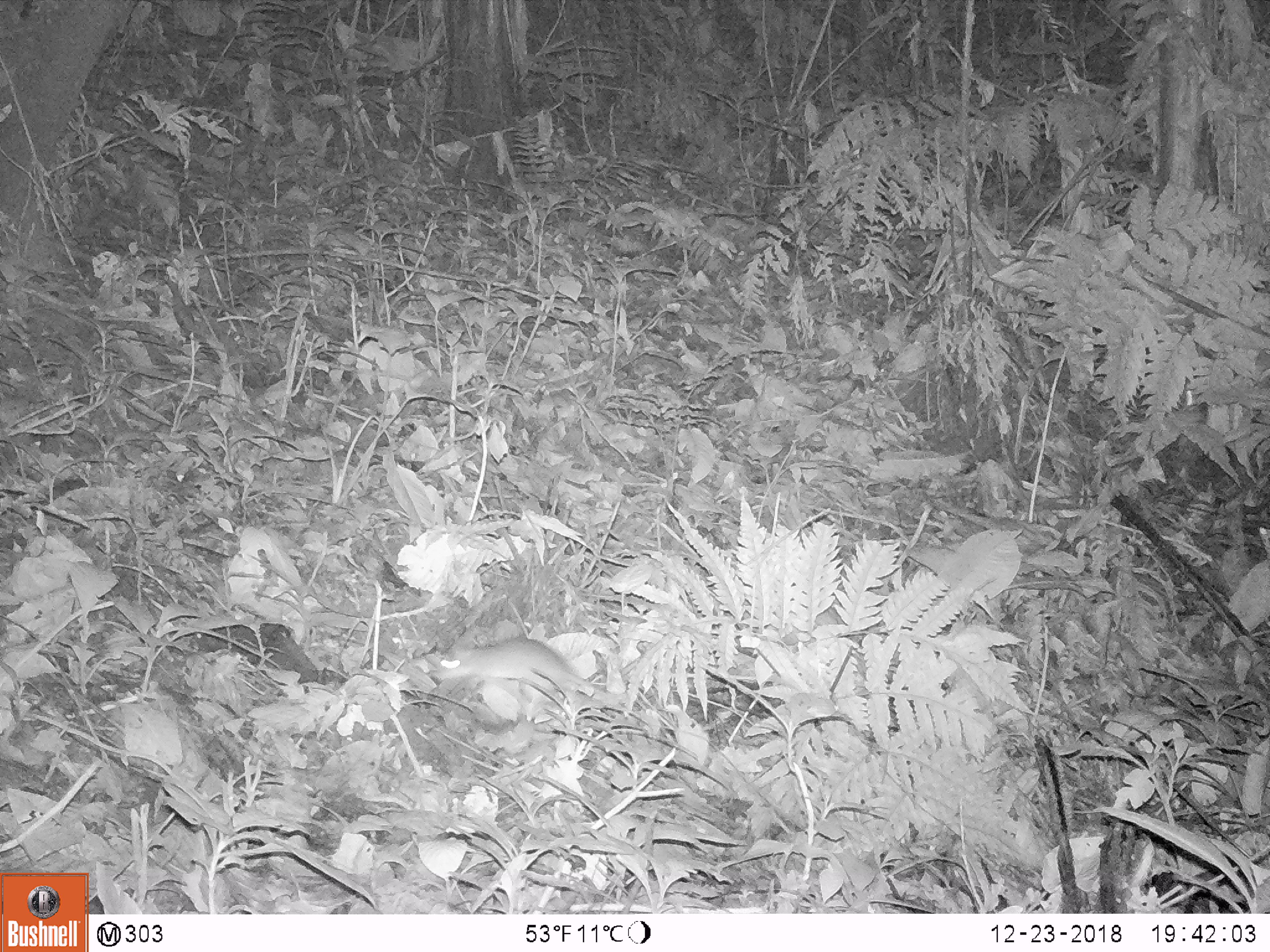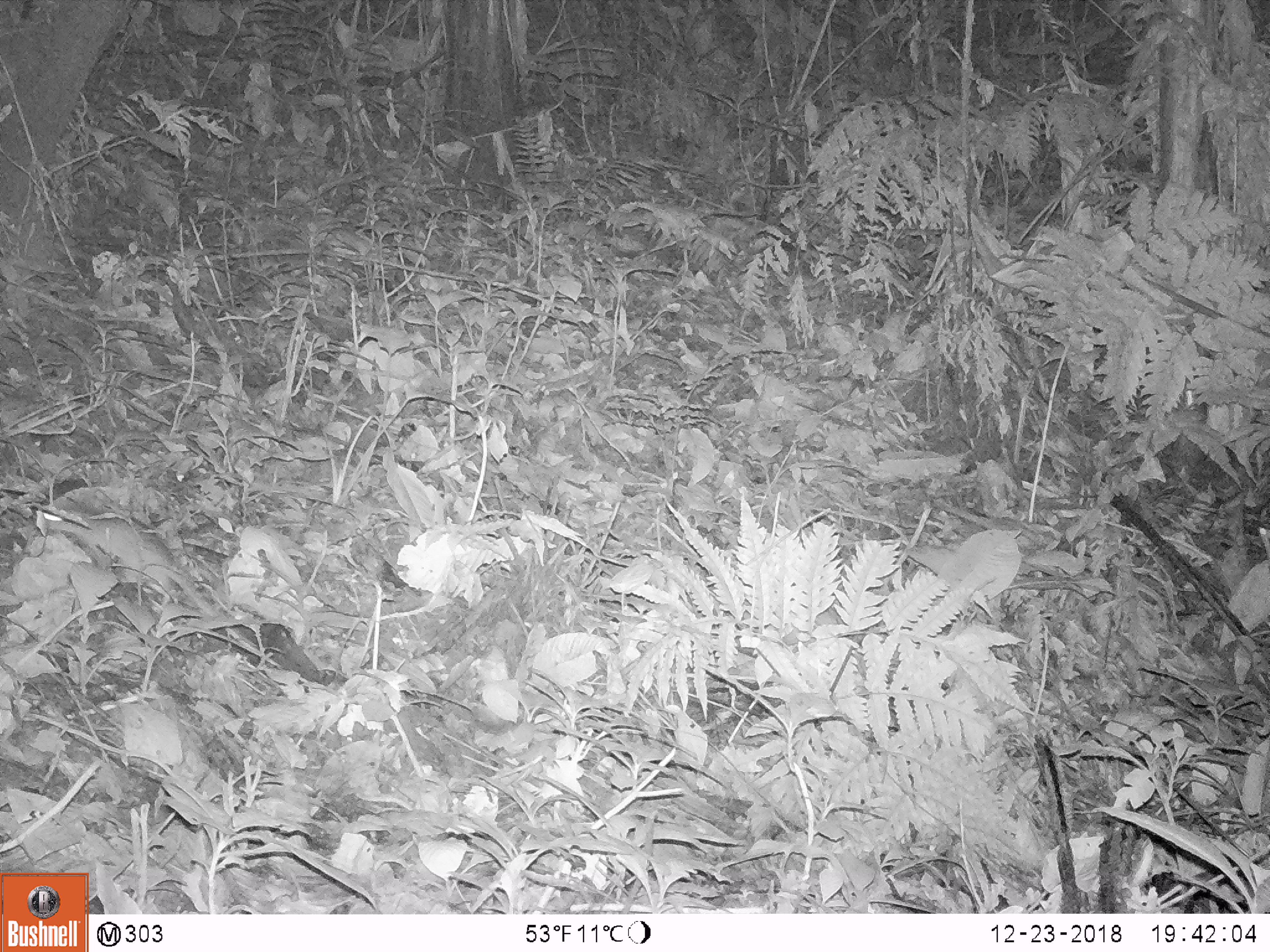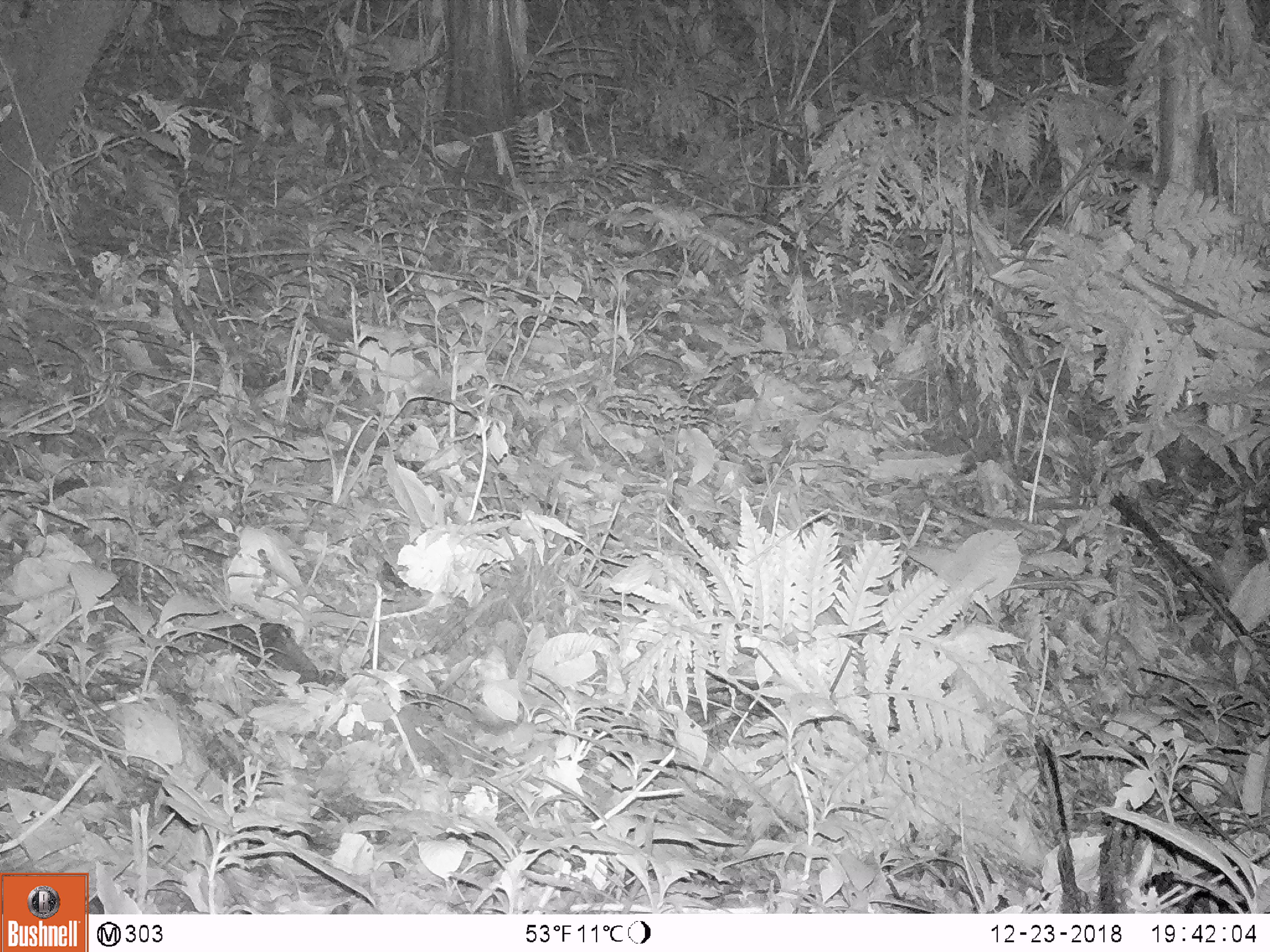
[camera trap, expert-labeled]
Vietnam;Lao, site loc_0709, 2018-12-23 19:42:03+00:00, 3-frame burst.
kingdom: Animalia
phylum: Chordata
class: Mammalia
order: Rodentia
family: Muridae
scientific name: Muridae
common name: old-world mice and rats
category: unidentified murid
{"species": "unidentified murid (old-world mice and rats) (Muridae)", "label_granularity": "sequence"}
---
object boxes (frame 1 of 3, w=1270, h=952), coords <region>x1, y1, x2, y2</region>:
unidentified murid: <region>425, 628, 633, 704</region>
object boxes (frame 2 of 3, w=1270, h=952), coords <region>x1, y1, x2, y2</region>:
unidentified murid: <region>42, 503, 219, 625</region>